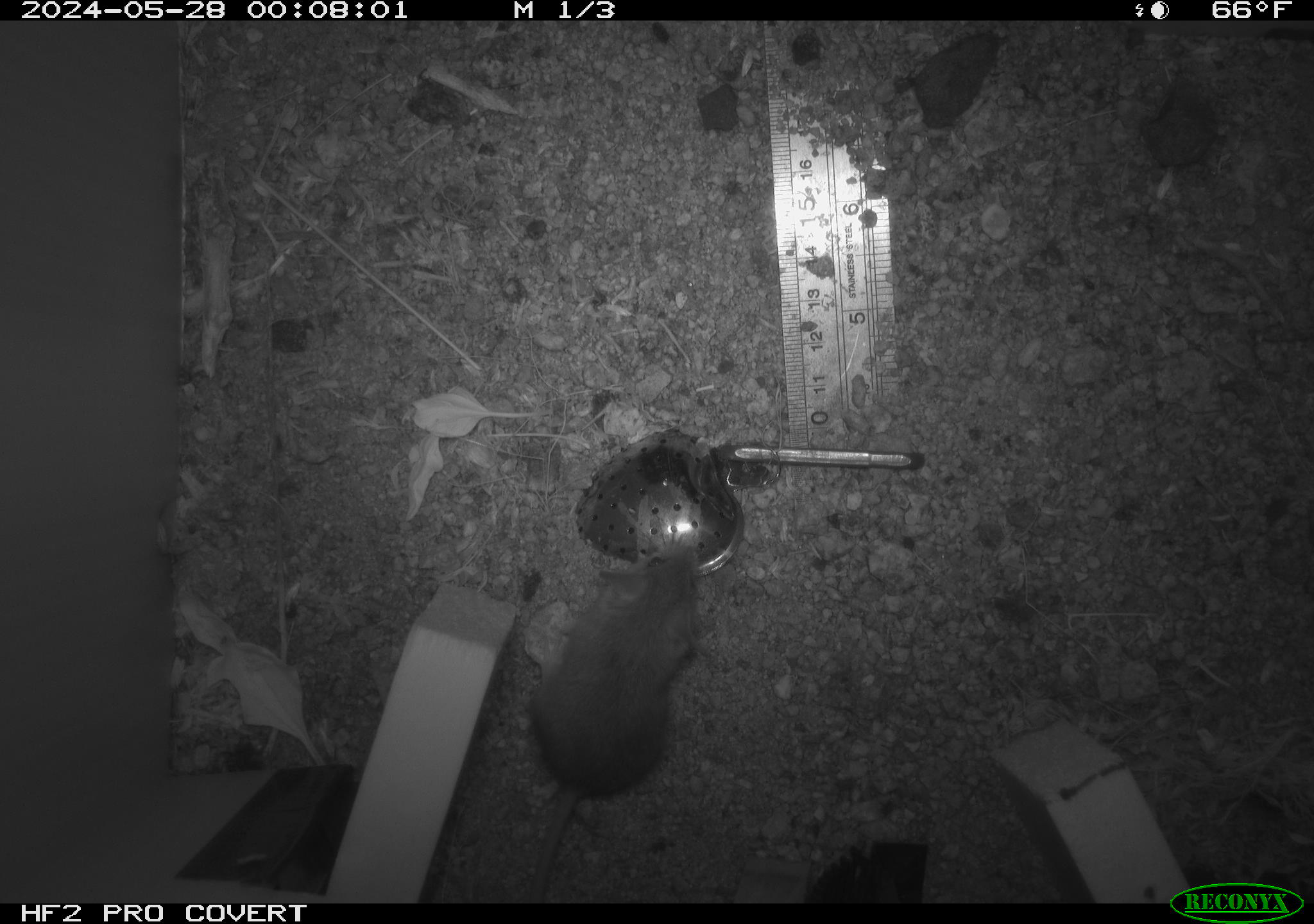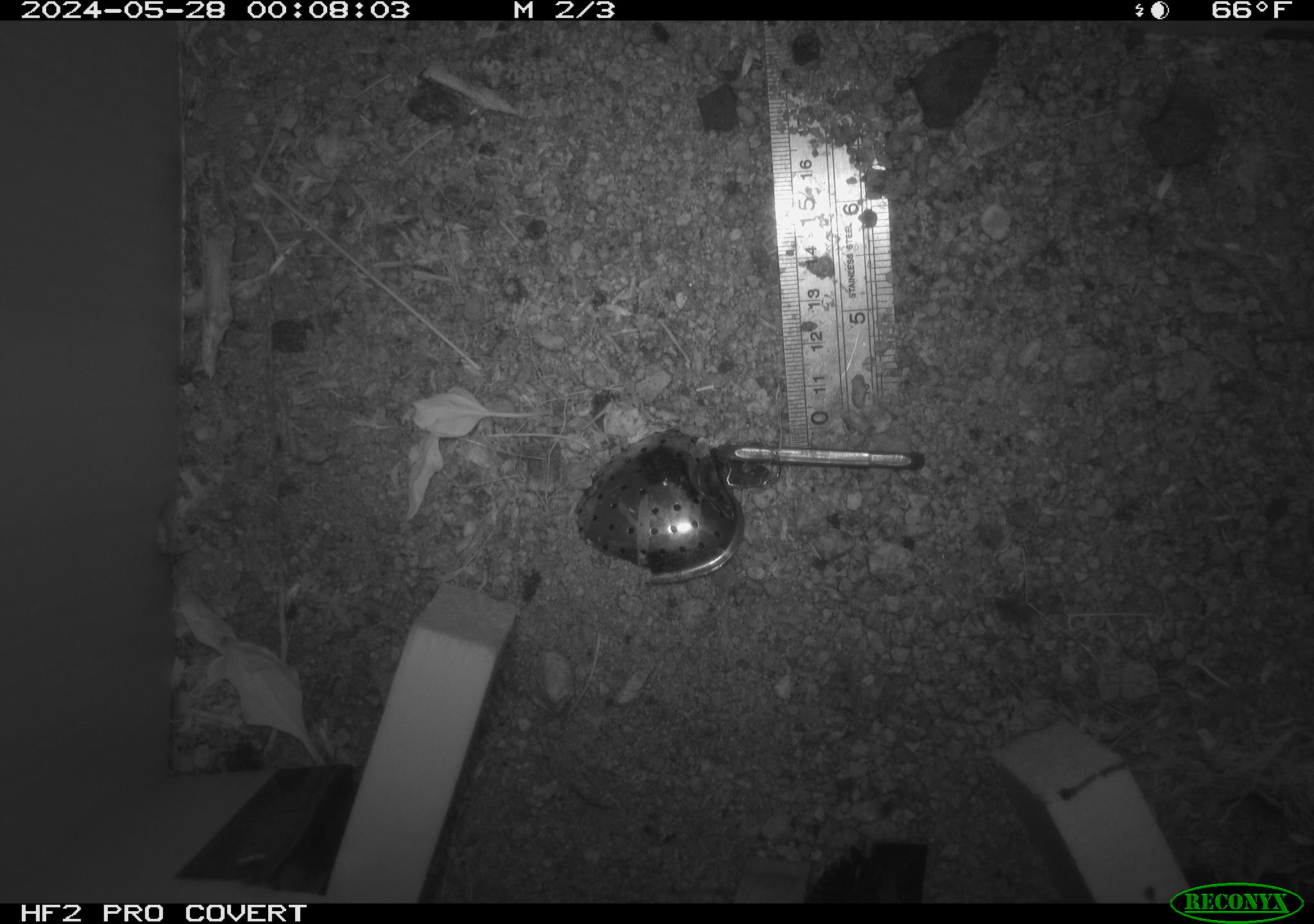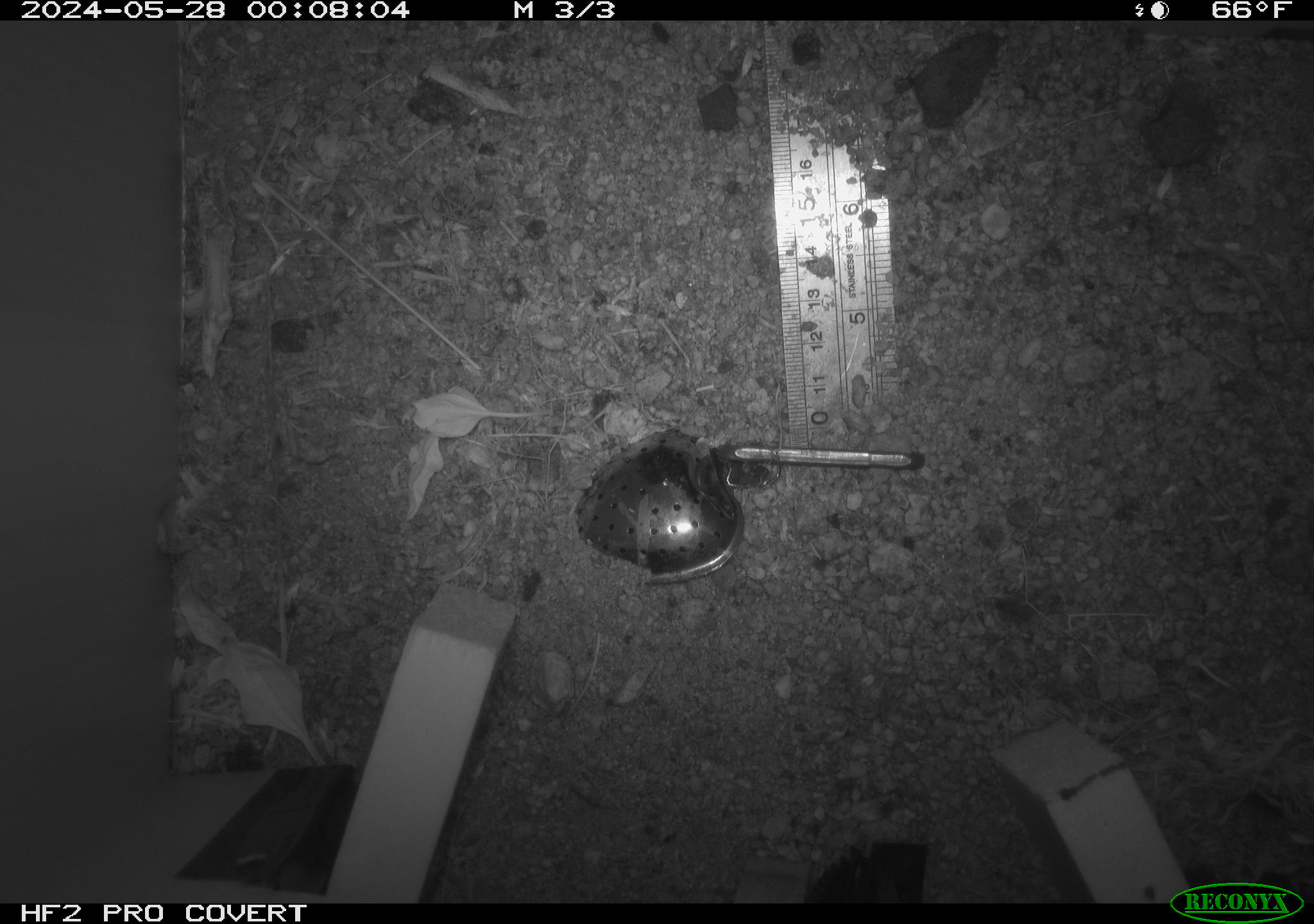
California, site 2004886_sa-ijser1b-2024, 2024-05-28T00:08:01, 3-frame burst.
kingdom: Animalia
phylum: Chordata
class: Mammalia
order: Rodentia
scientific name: Rodentia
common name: mouse species